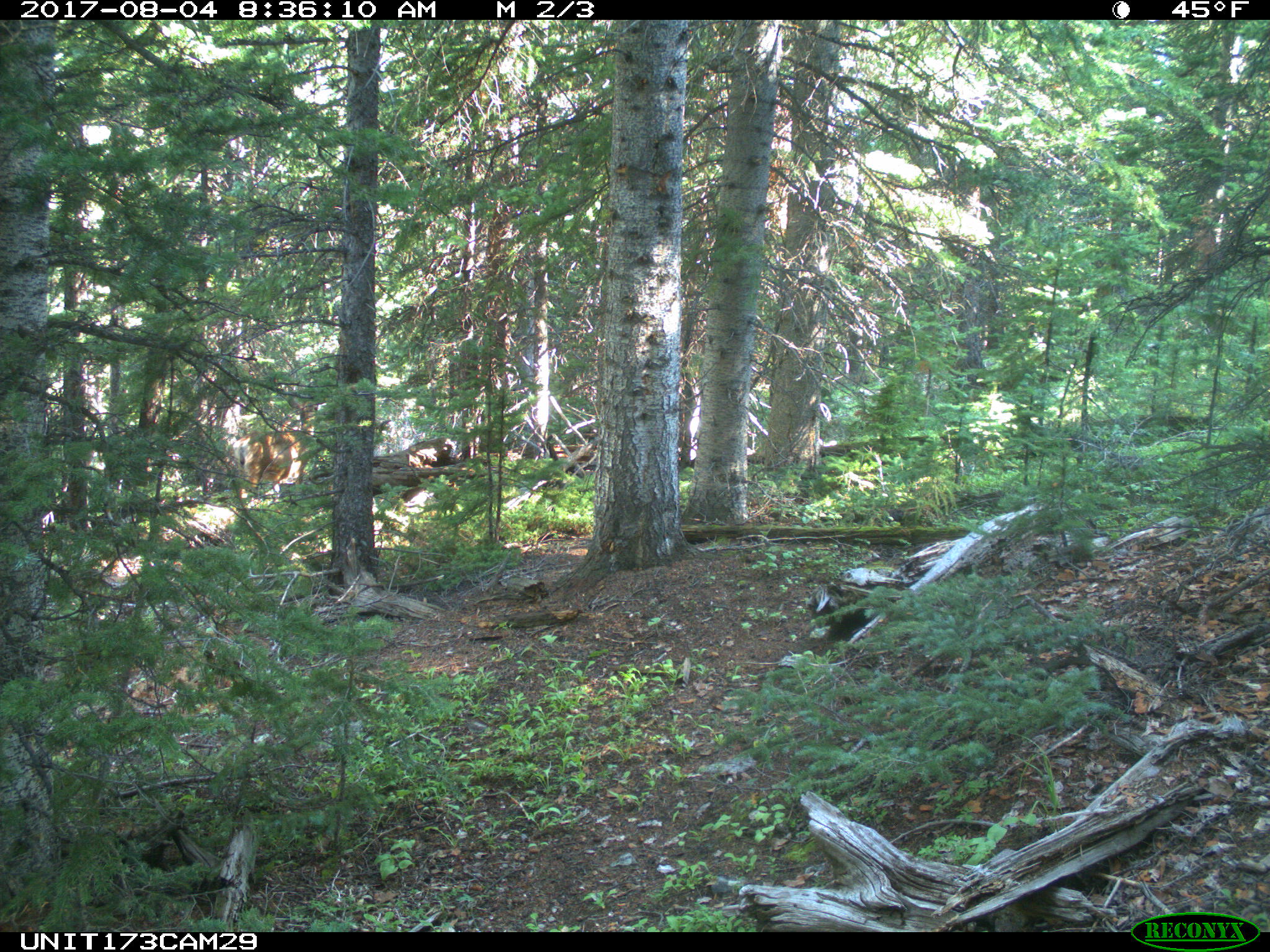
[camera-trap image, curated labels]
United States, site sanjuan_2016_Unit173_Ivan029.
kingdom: Animalia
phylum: Chordata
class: Mammalia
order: Artiodactyla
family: Cervidae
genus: Odocoileus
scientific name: Odocoileus hemionus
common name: mule deer